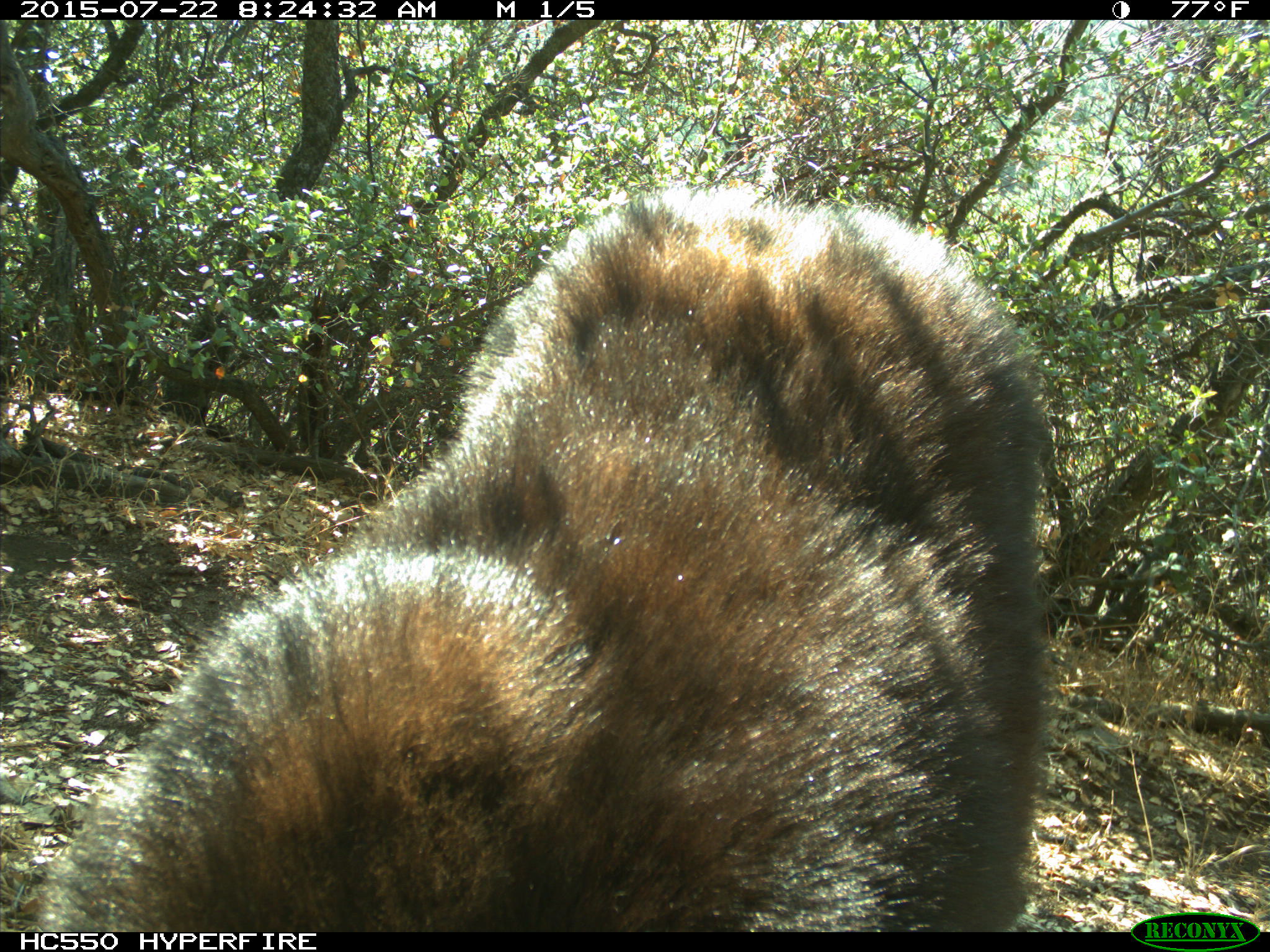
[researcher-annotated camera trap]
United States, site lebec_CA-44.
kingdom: Animalia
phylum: Chordata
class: Mammalia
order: Carnivora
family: Ursidae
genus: Ursus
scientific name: Ursus americanus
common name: american black bear